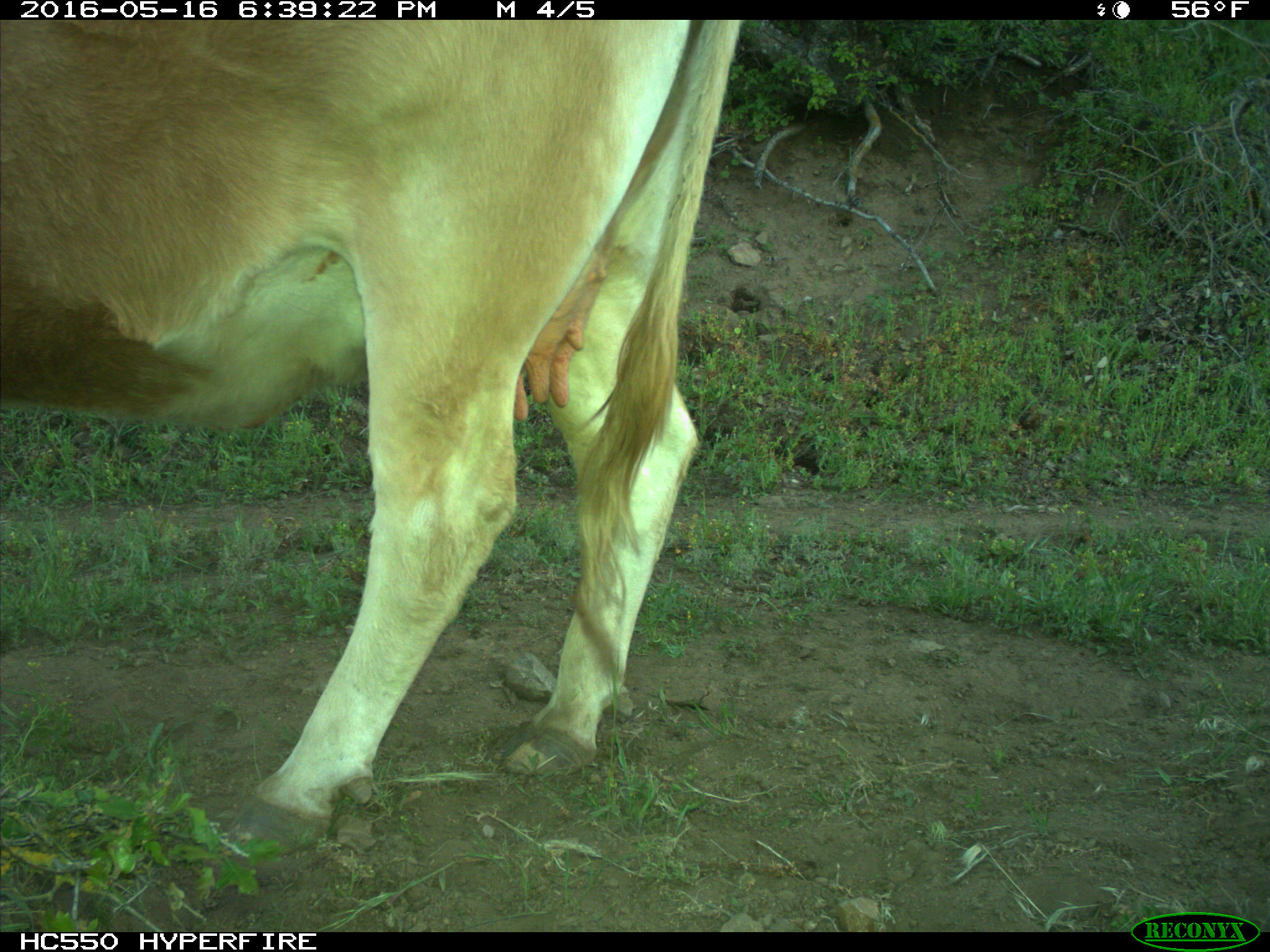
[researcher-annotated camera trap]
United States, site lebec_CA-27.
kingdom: Animalia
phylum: Chordata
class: Mammalia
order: Artiodactyla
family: Bovidae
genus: Bos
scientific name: Bos taurus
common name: domestic cow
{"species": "Bos taurus (domestic cow)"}